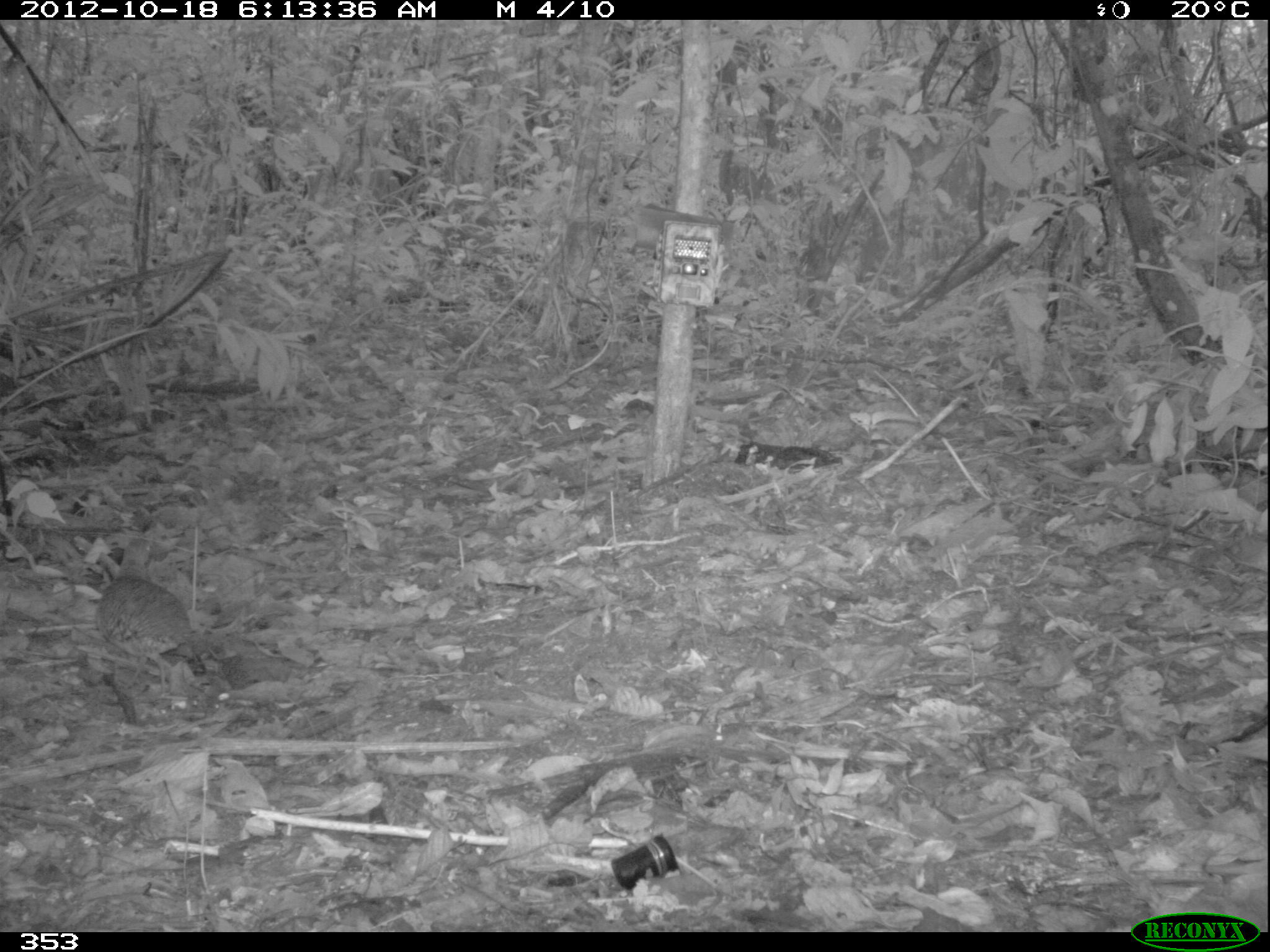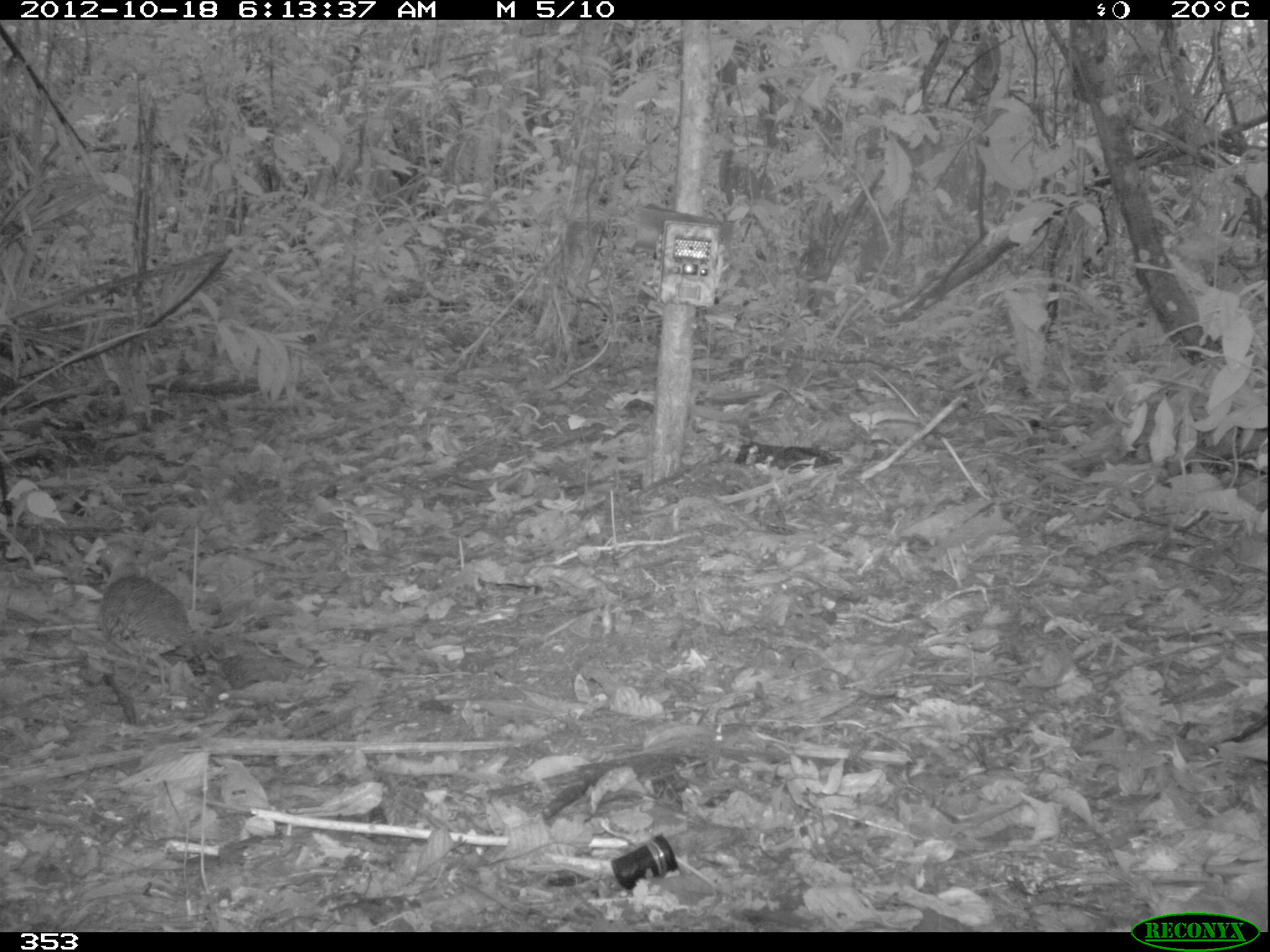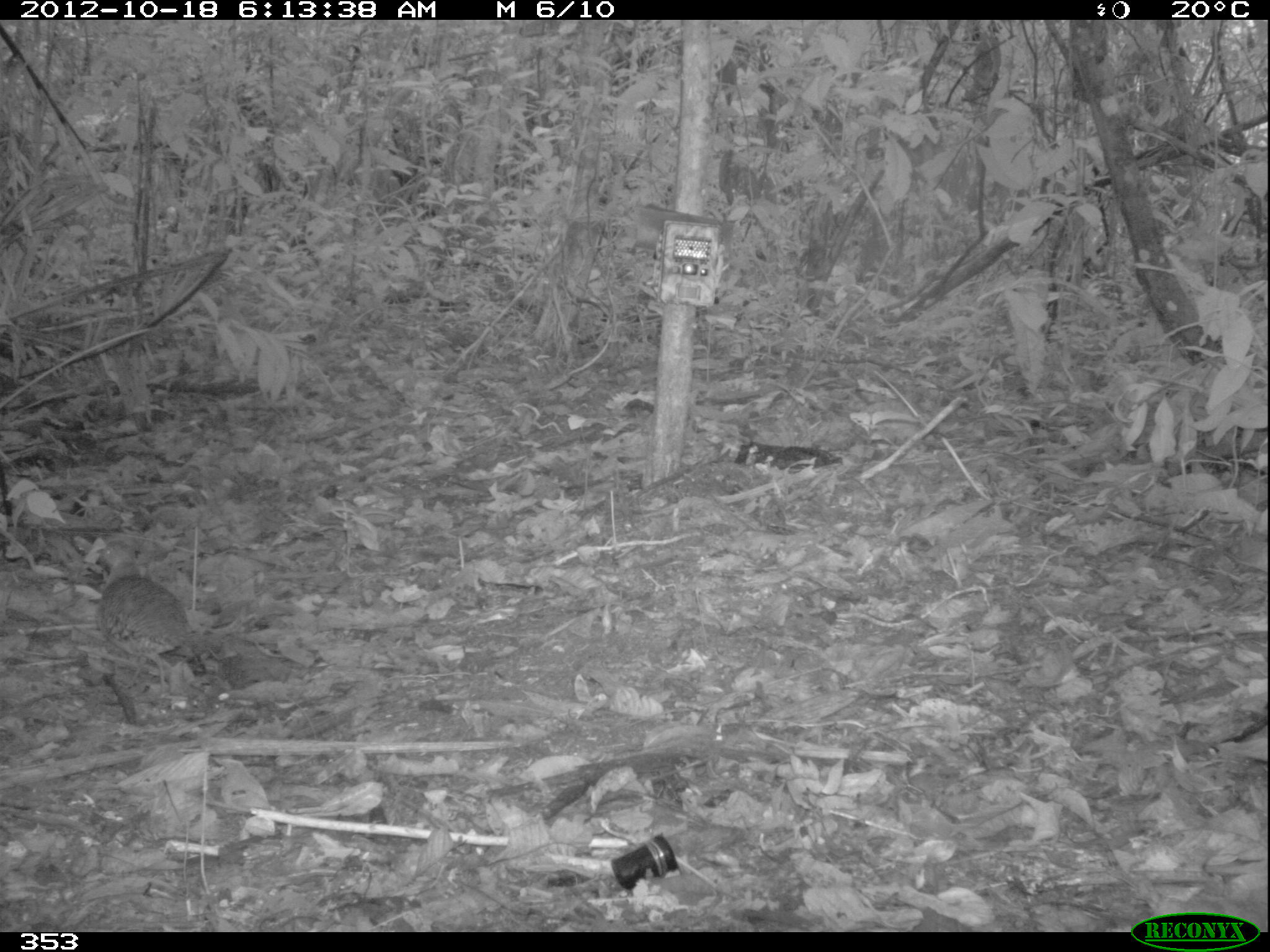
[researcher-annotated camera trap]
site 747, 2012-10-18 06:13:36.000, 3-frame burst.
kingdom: Animalia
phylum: Chordata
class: Aves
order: Galliformes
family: Phasianidae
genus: Alectoris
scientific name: Alectoris rufa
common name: red-legged partridge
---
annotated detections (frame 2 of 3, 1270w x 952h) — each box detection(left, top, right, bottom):
alectoris rufa: detection(93, 540, 199, 699)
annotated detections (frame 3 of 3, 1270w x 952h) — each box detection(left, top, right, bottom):
alectoris rufa: detection(93, 539, 195, 700)